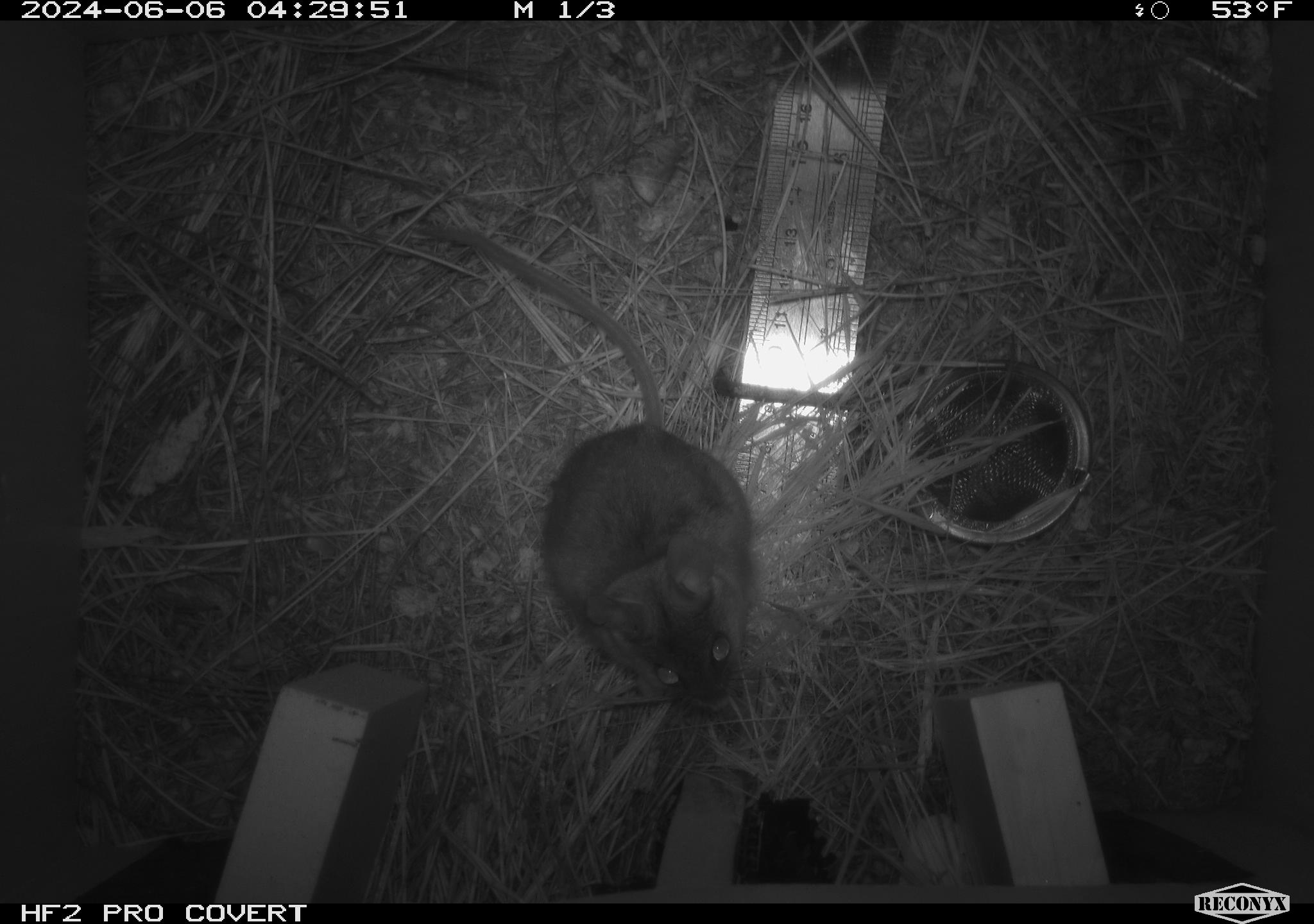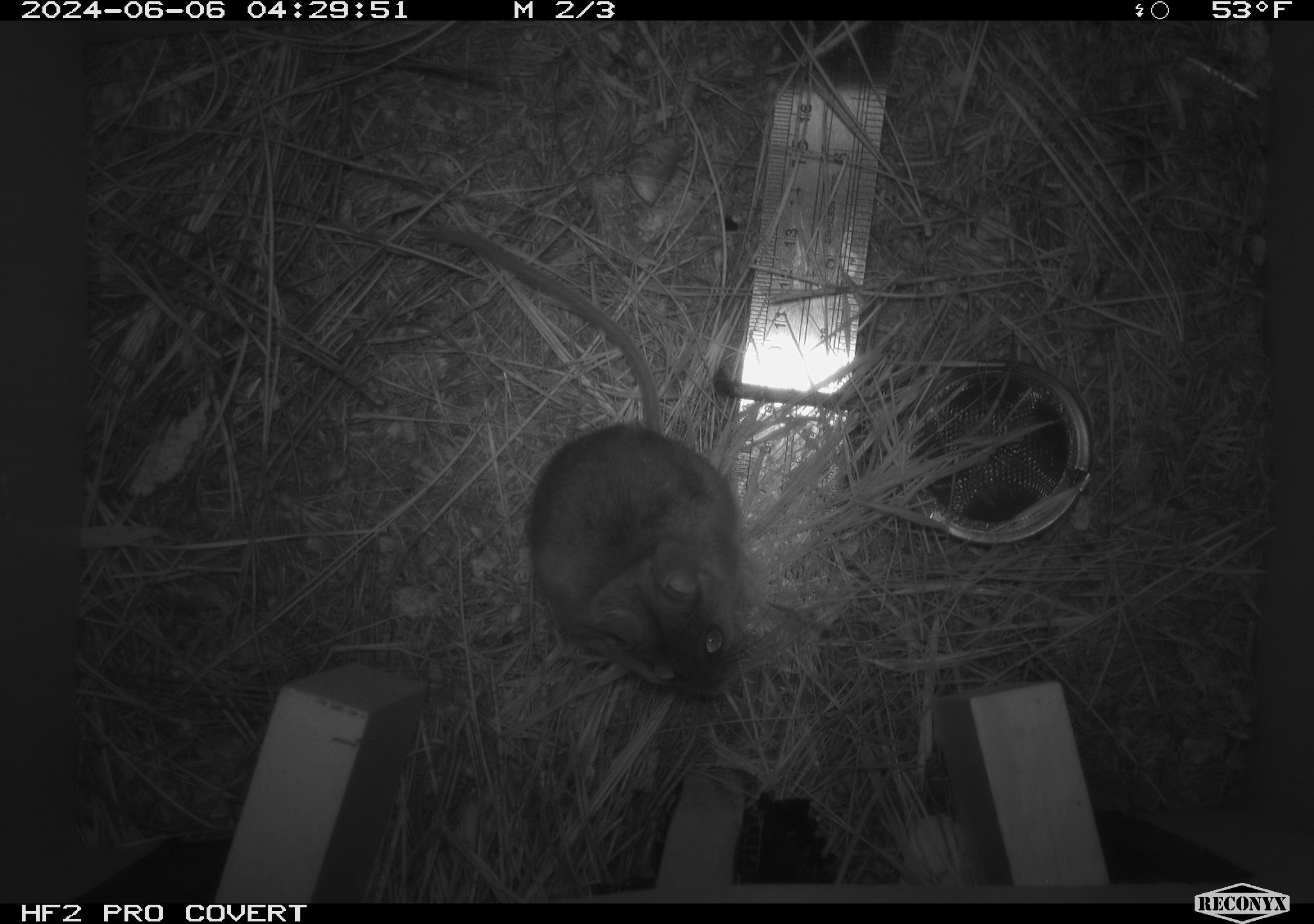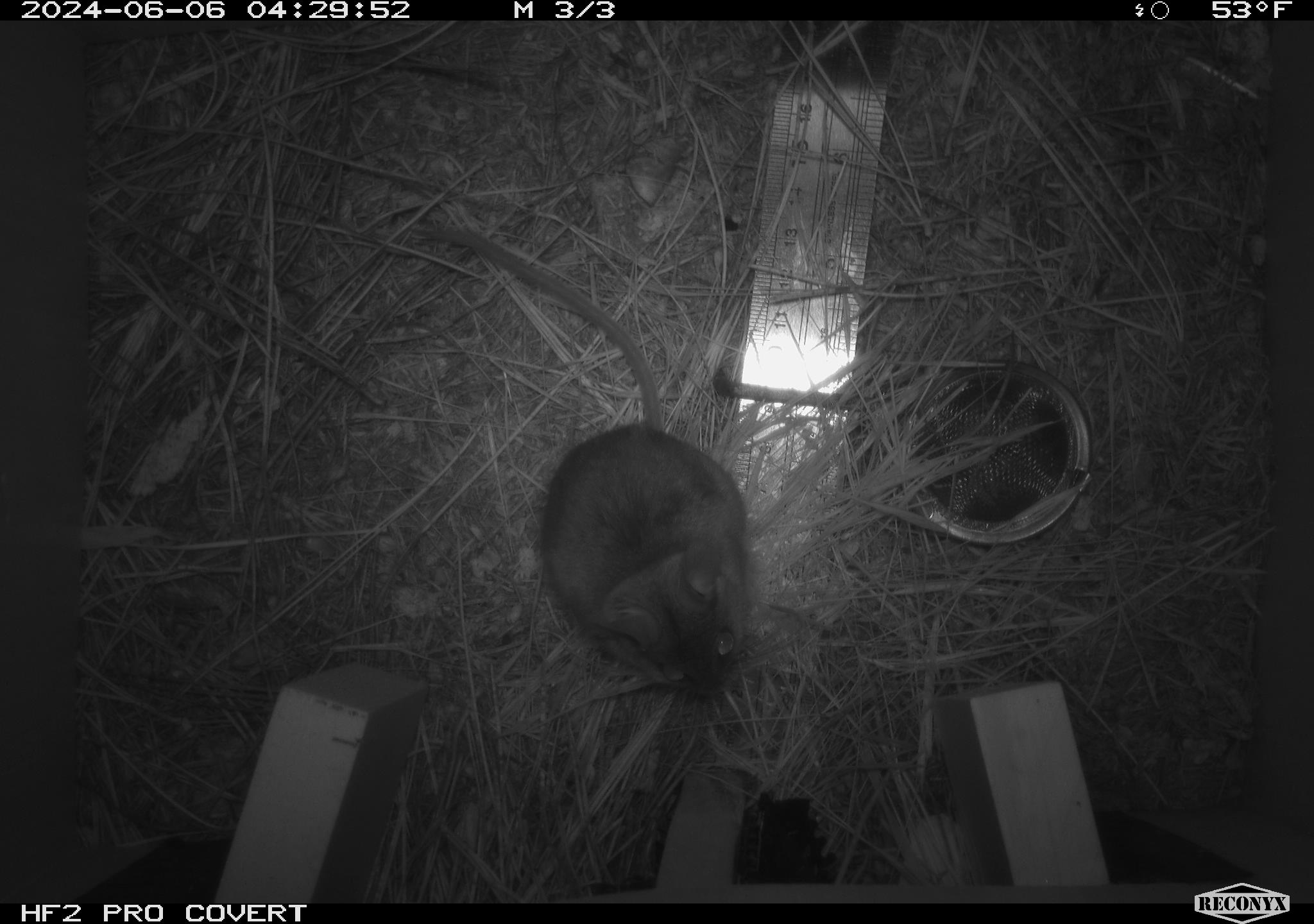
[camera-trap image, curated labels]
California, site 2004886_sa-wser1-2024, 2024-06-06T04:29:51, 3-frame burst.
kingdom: Animalia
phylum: Chordata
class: Mammalia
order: Rodentia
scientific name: Rodentia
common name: mouse species